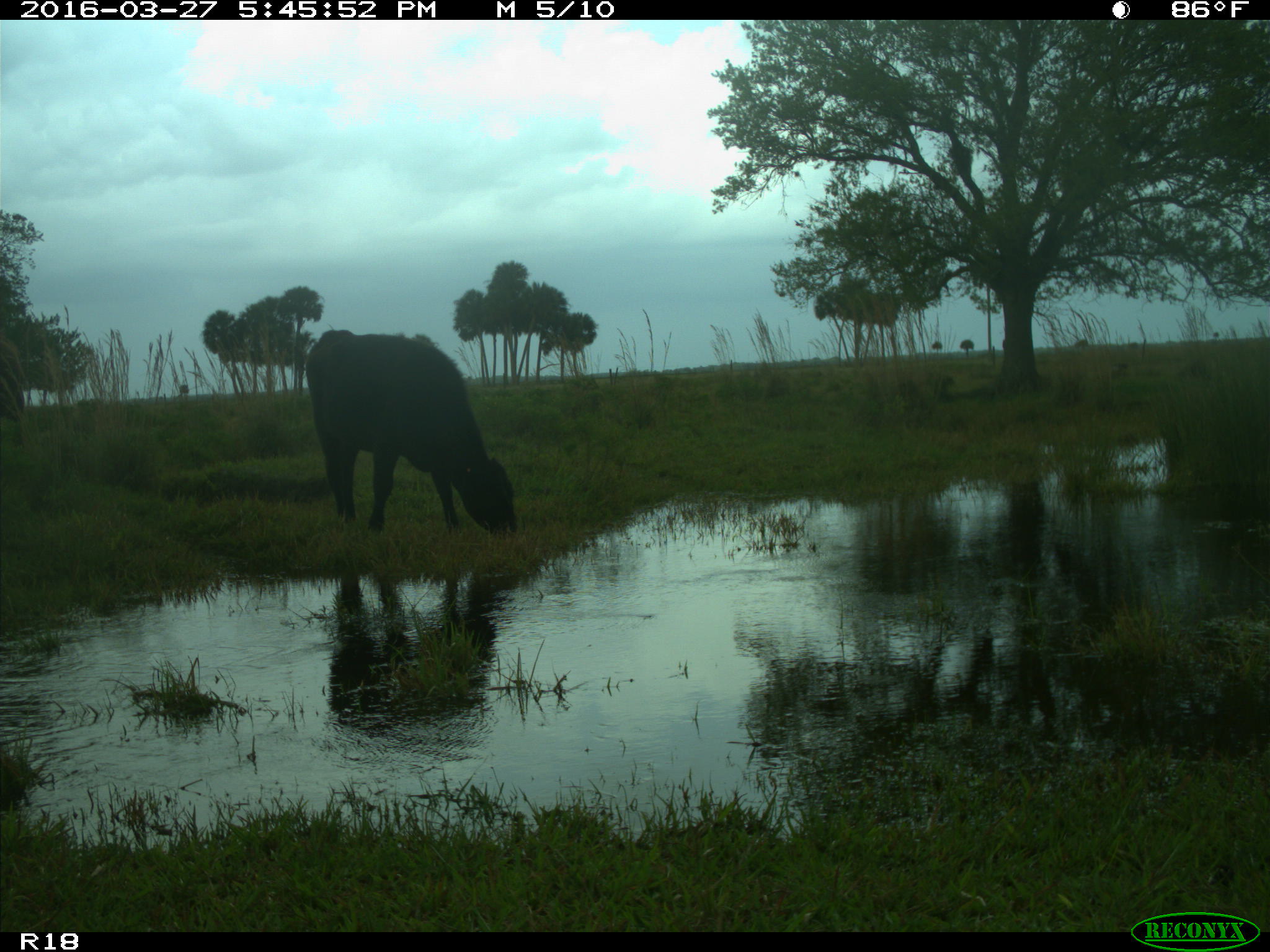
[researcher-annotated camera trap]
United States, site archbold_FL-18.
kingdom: Animalia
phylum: Chordata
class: Mammalia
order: Artiodactyla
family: Bovidae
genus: Bos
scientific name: Bos taurus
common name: domestic cow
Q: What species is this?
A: Bos taurus (domestic cow).